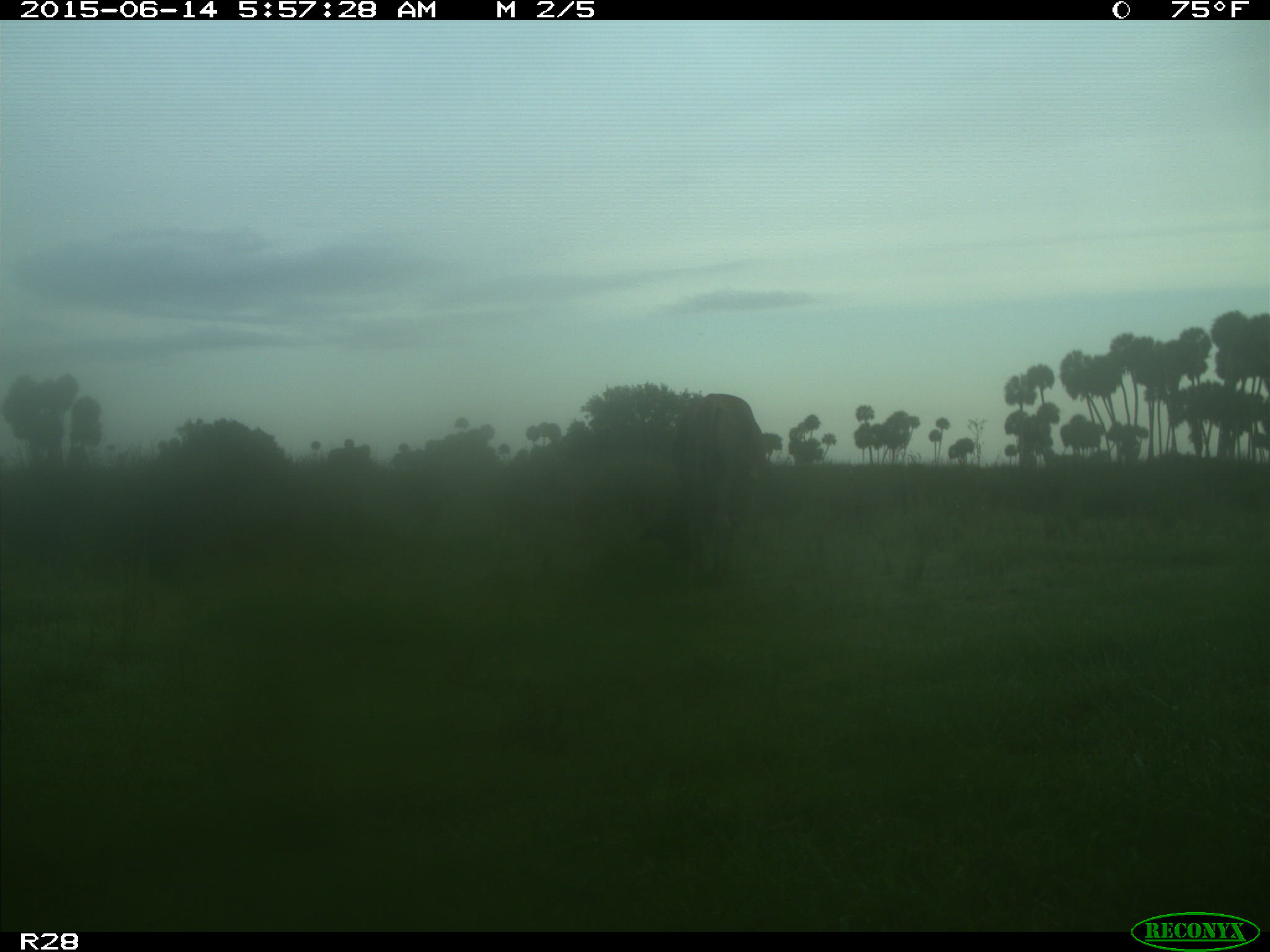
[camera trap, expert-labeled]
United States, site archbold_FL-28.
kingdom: Animalia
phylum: Chordata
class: Mammalia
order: Artiodactyla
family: Bovidae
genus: Bos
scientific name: Bos taurus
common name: domestic cow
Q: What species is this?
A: Bos taurus (domestic cow).